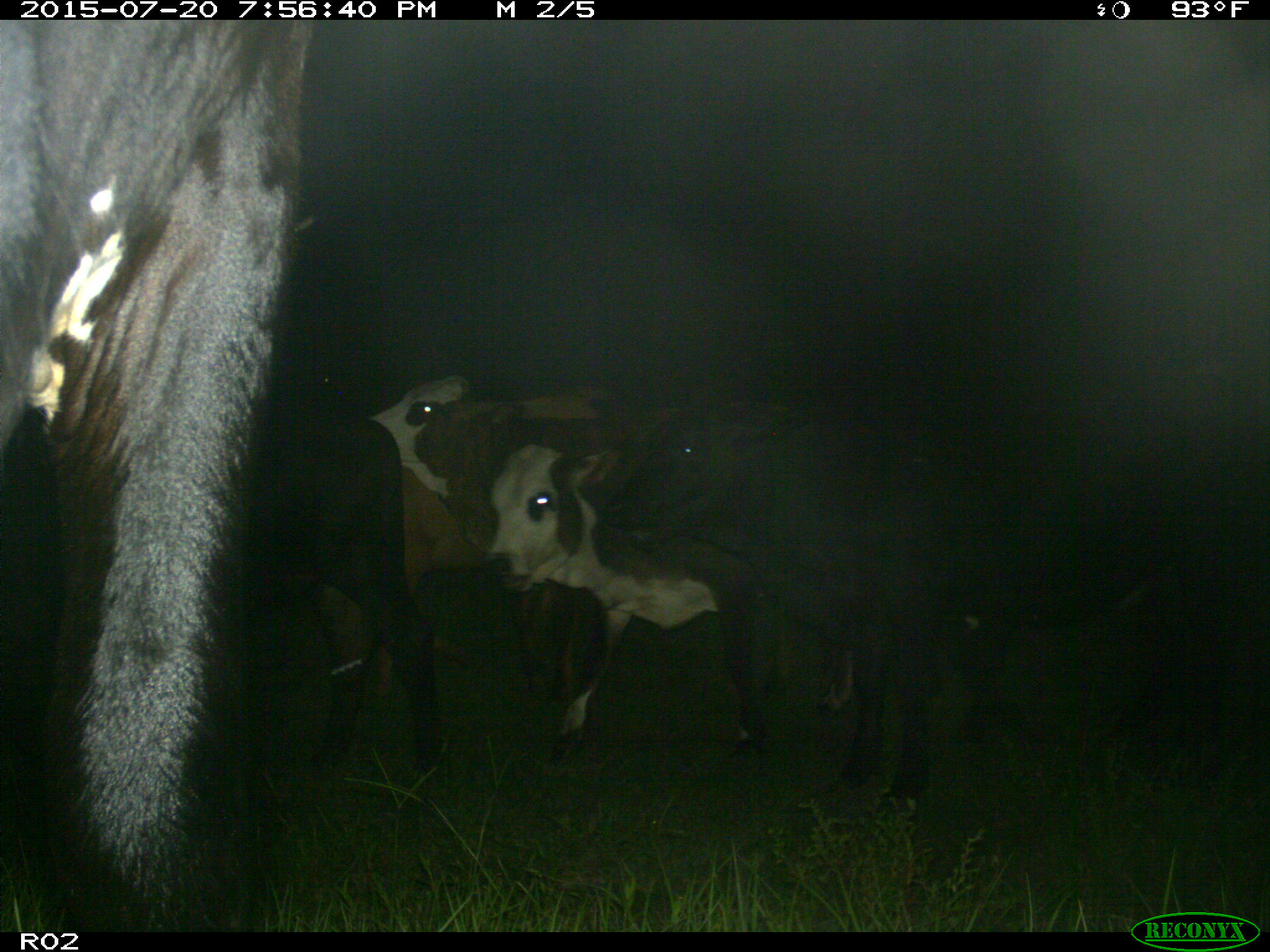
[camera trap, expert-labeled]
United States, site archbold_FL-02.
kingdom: Animalia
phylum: Chordata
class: Mammalia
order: Artiodactyla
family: Bovidae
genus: Bos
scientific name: Bos taurus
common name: domestic cow